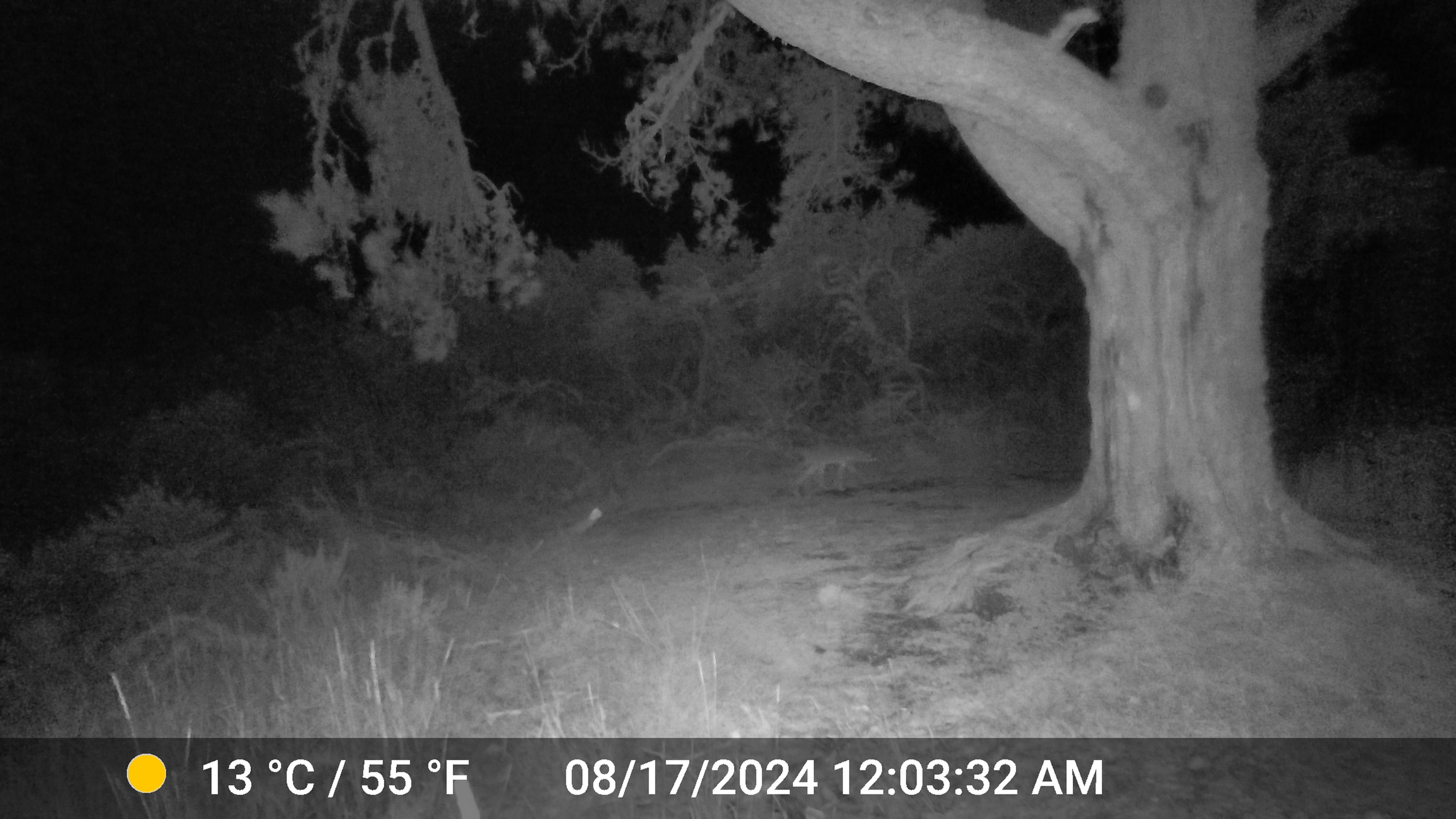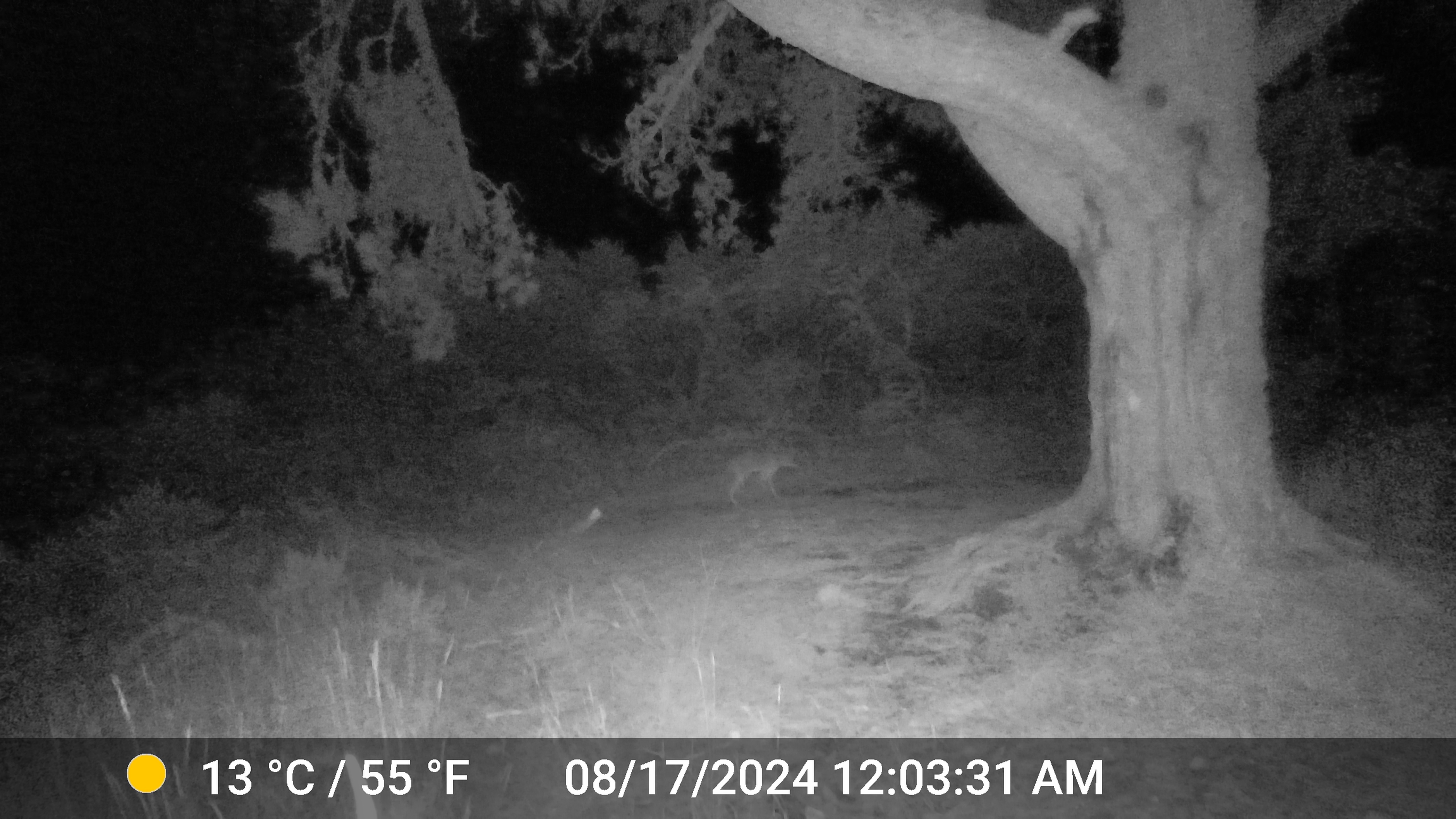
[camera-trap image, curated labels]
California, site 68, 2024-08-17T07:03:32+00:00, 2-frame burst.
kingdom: Animalia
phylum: Chordata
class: Mammalia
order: Carnivora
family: Canidae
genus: Canis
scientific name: Canis latrans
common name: coyote